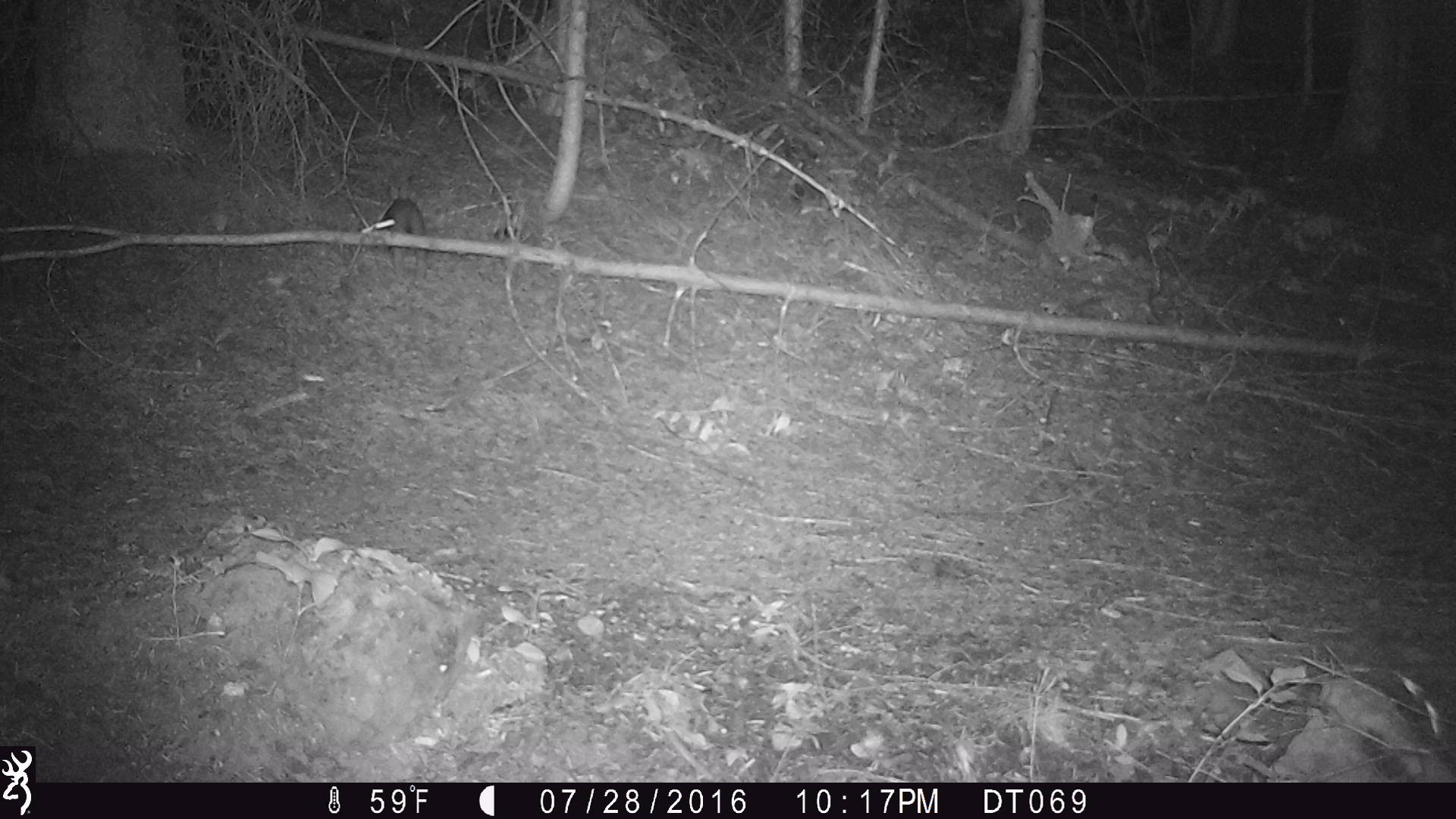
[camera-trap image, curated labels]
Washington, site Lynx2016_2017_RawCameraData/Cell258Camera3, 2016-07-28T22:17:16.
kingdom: Animalia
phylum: Chordata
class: Mammalia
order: Lagomorpha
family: Leporidae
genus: Lepus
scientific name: Lepus americanus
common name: snowshoe hare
Lepus americanus (snowshoe hare). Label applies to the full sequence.